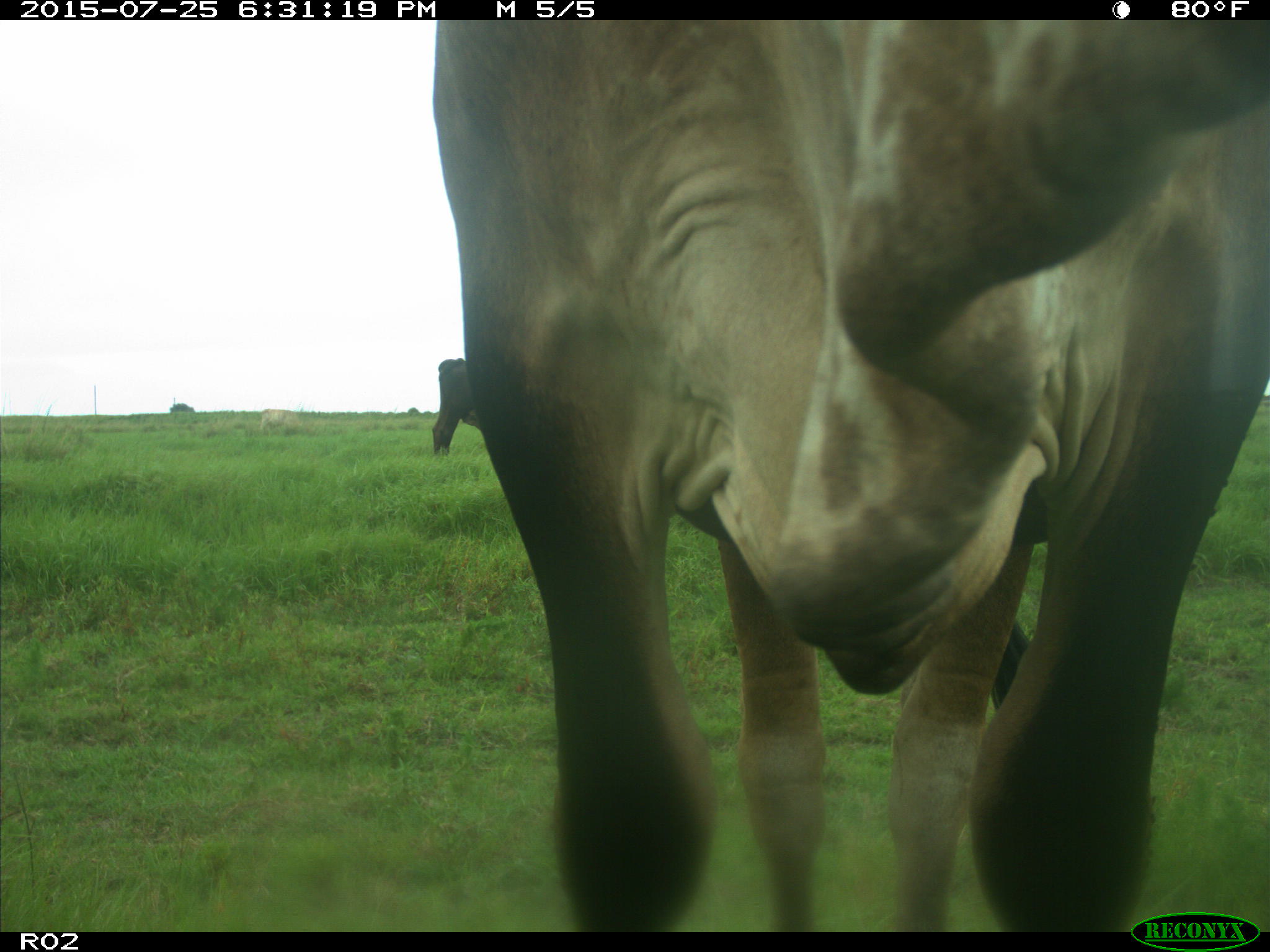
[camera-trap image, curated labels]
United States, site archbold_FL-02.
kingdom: Animalia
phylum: Chordata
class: Mammalia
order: Artiodactyla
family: Bovidae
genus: Bos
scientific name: Bos taurus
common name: domestic cow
Bos taurus (domestic cow).